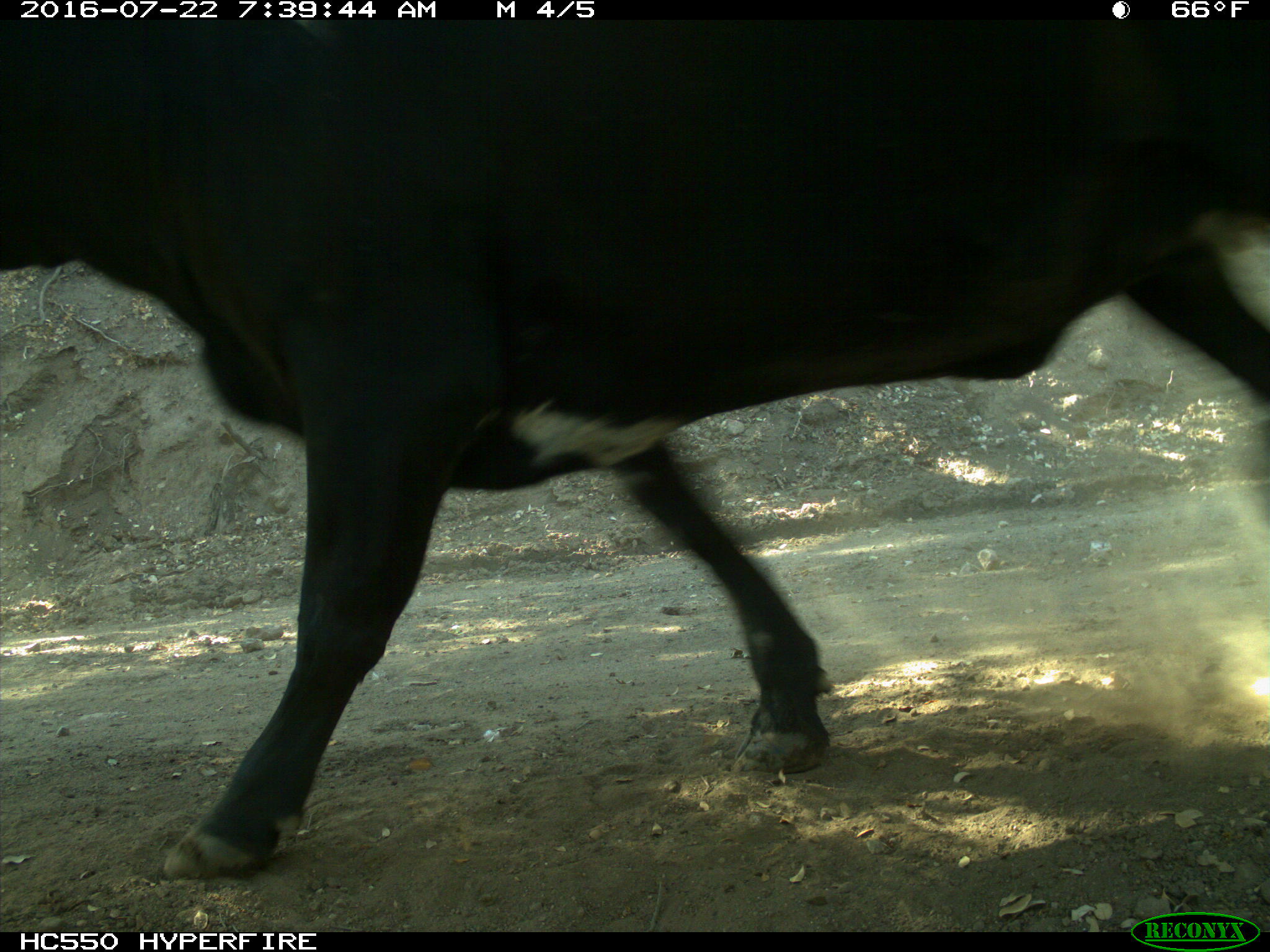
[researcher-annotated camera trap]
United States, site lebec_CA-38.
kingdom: Animalia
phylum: Chordata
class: Mammalia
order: Artiodactyla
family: Bovidae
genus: Bos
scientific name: Bos taurus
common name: domestic cow